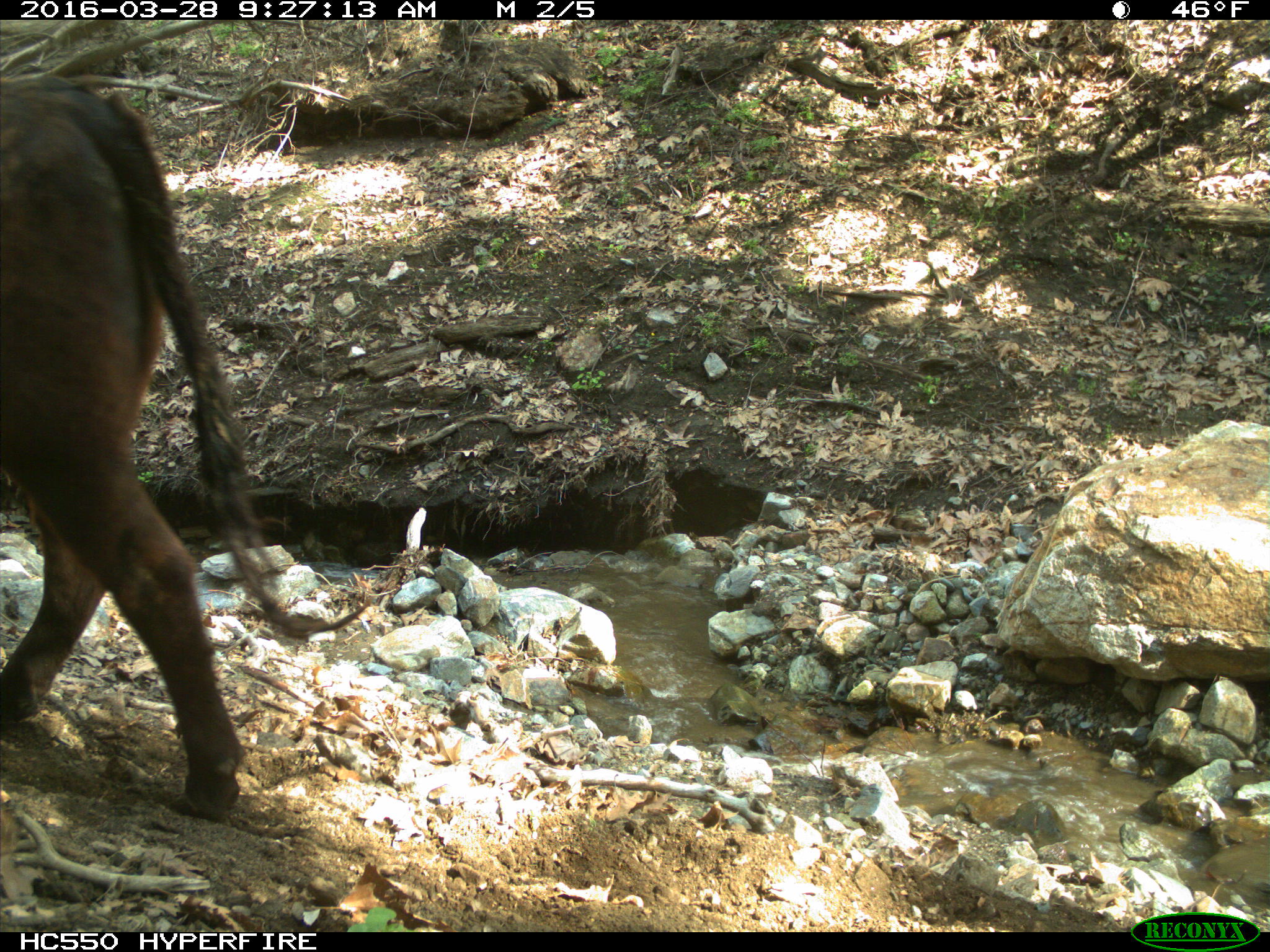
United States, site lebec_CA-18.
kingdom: Animalia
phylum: Chordata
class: Mammalia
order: Artiodactyla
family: Bovidae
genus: Bos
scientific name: Bos taurus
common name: domestic cow